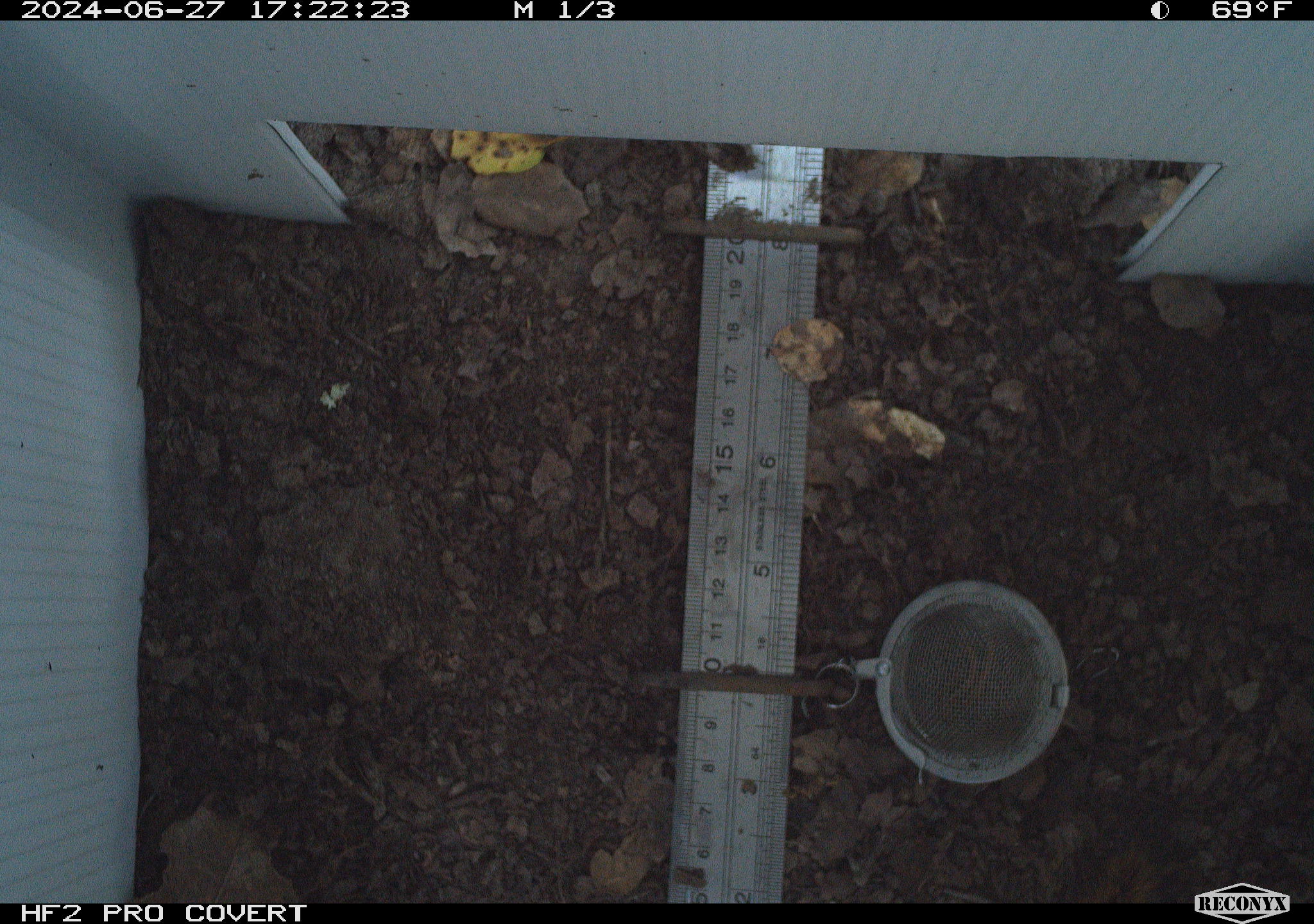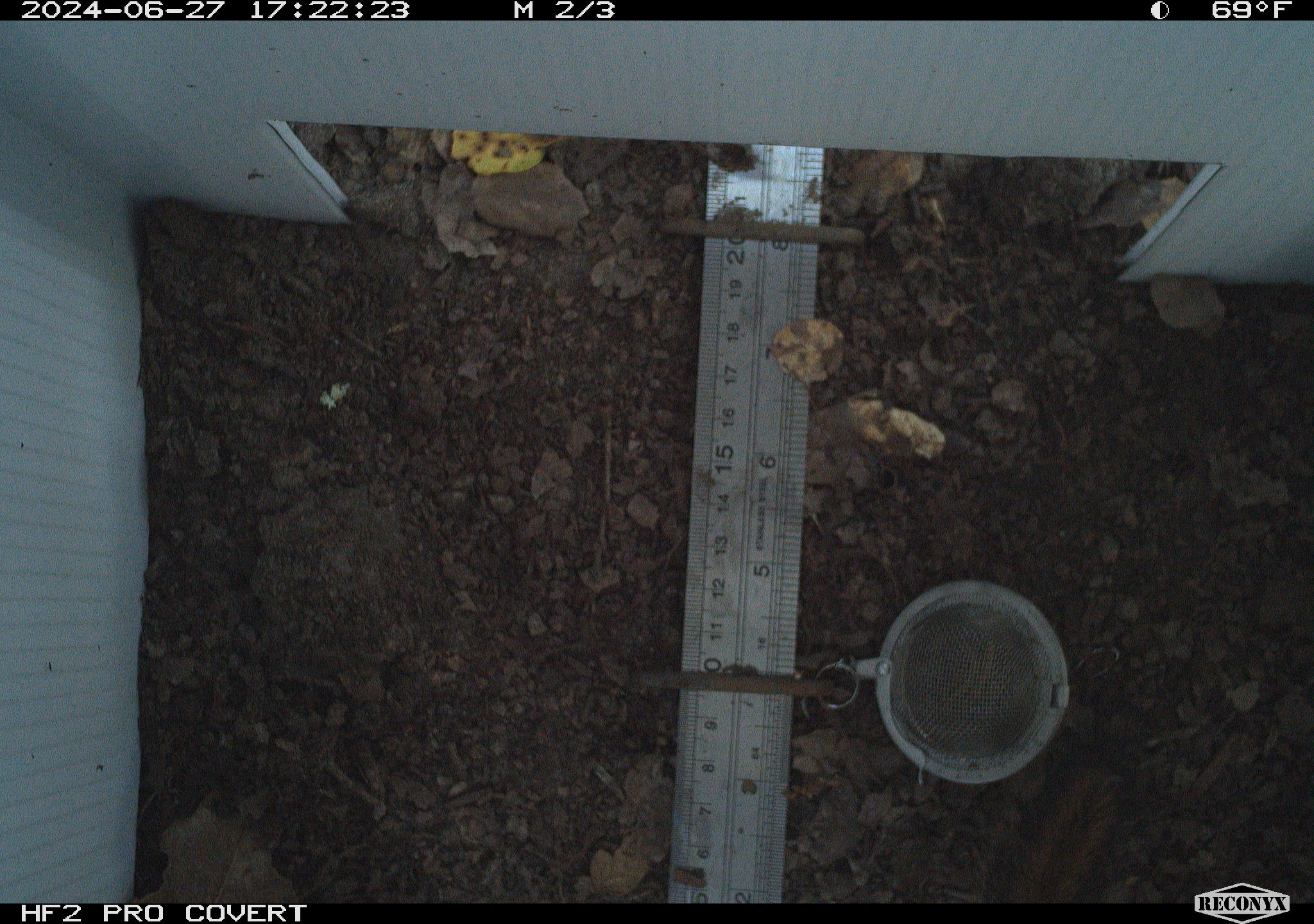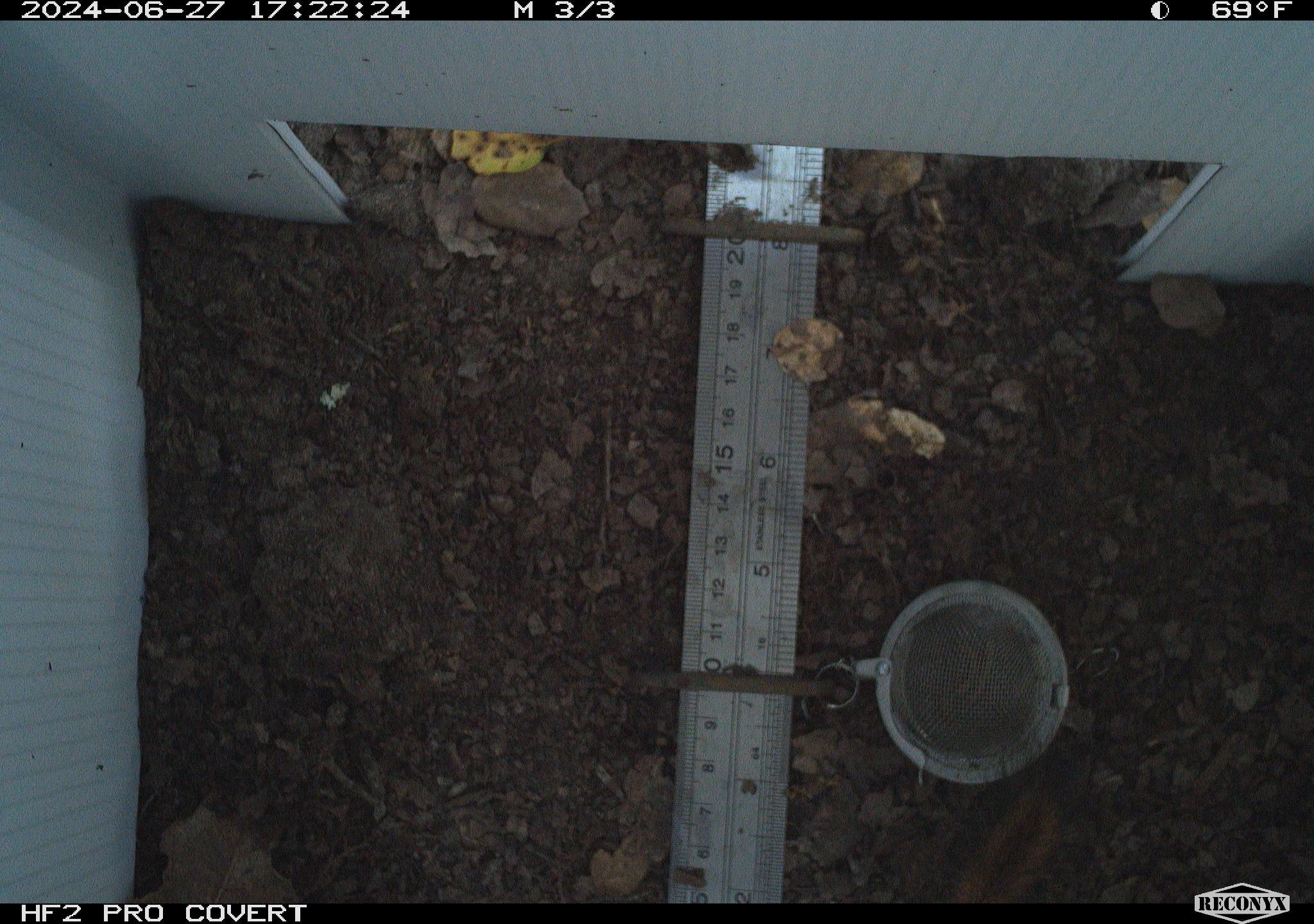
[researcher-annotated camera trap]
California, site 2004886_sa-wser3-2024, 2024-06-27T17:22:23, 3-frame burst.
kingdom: Animalia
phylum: Chordata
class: Mammalia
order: Rodentia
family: Sciuridae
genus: Neotamias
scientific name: Neotamias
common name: western chipmunks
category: neotamias species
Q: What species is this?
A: Neotamias species (western chipmunks) (Neotamias).